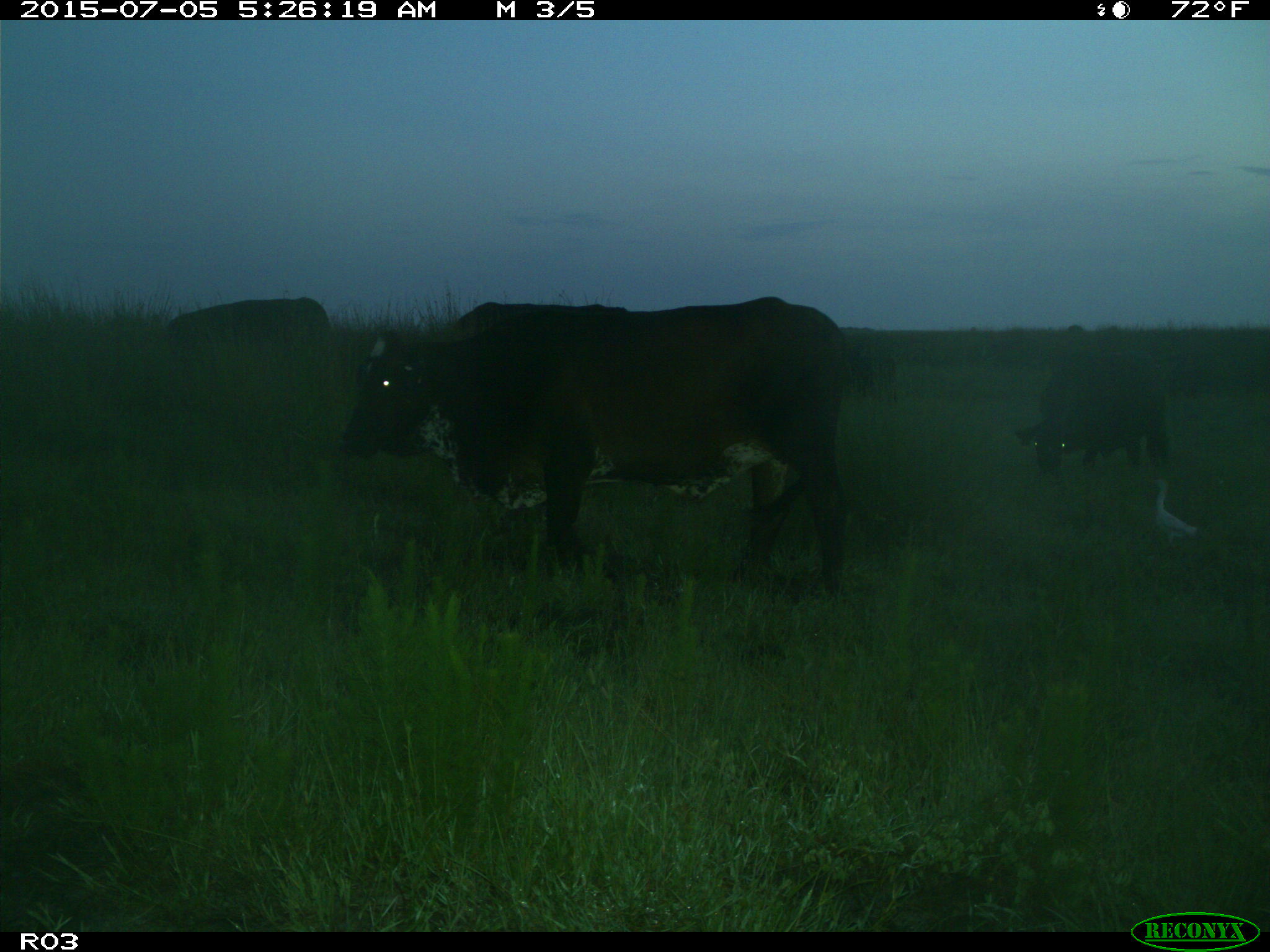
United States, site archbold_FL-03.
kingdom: Animalia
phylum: Chordata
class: Mammalia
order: Artiodactyla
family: Bovidae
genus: Bos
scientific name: Bos taurus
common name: domestic cow